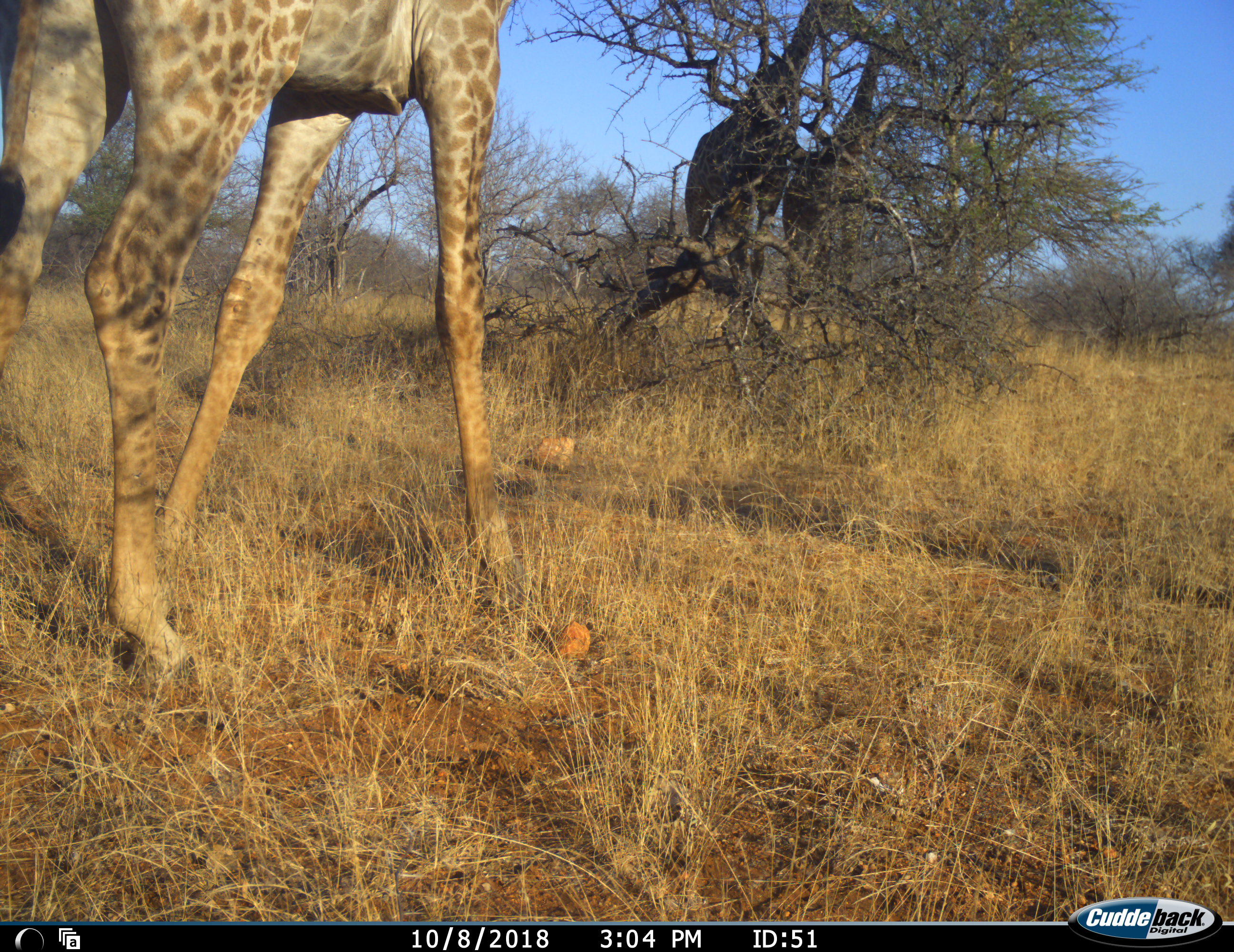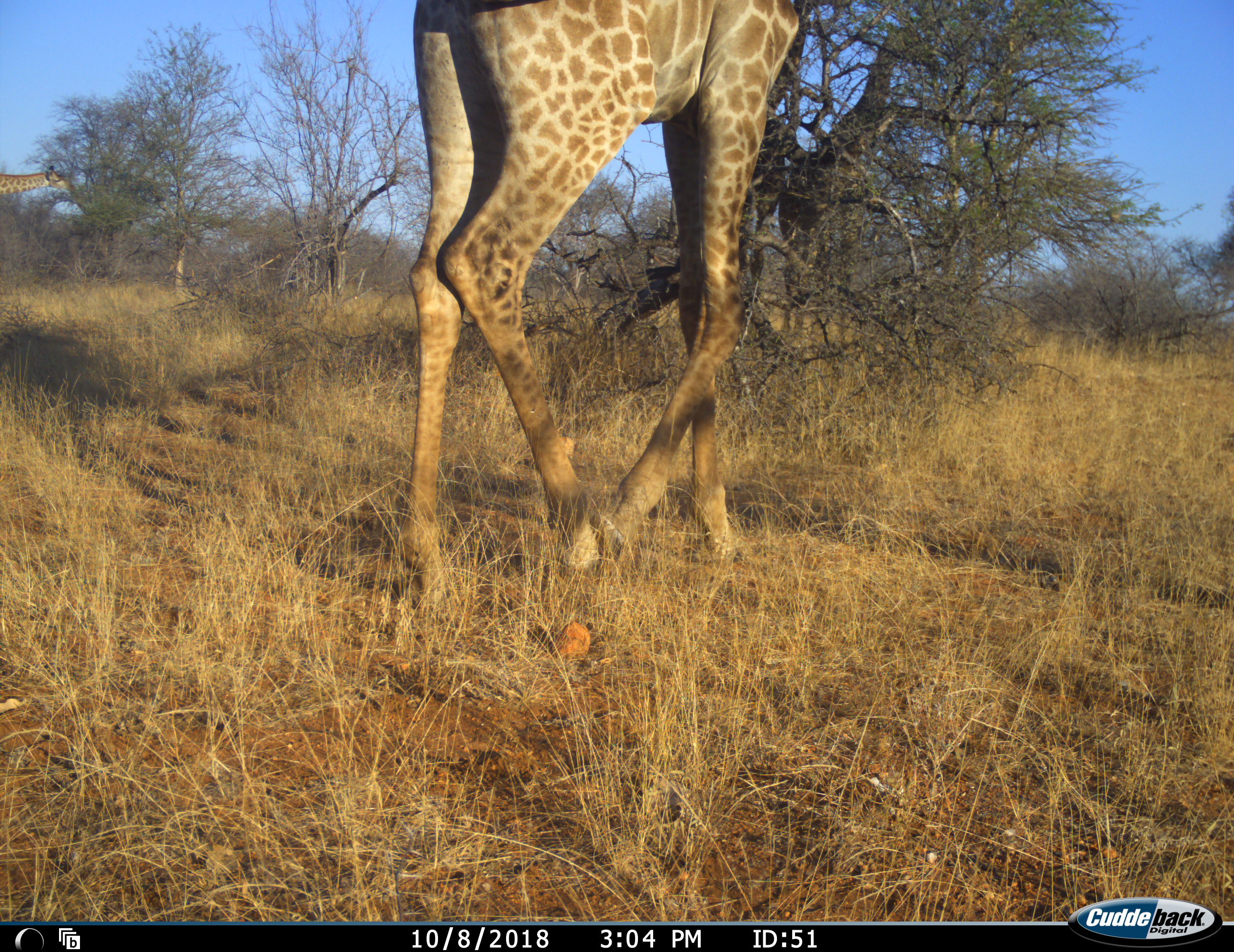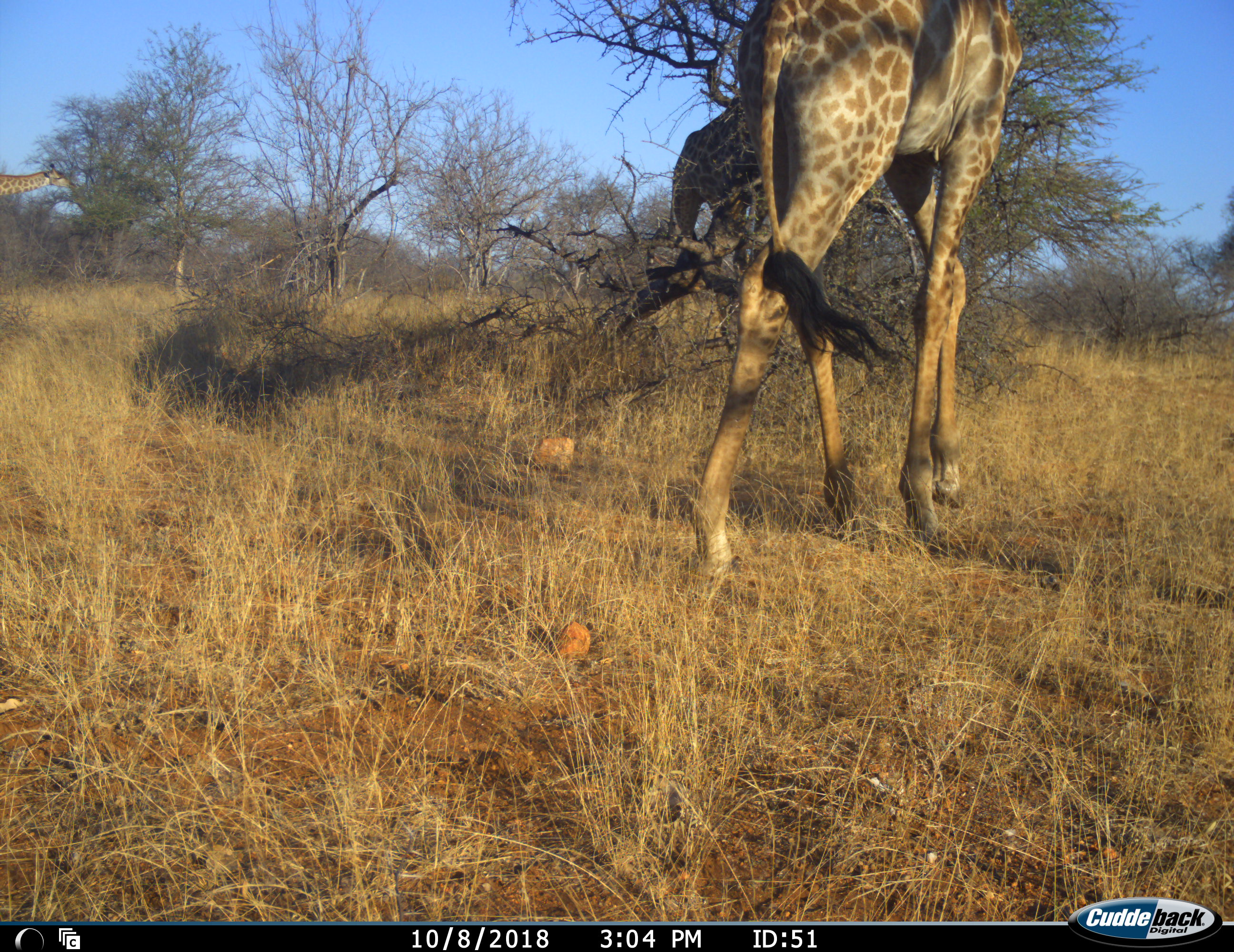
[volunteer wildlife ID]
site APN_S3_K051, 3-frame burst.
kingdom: Animalia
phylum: Chordata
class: Mammalia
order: Artiodactyla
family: Giraffidae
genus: Giraffa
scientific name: Giraffa camelopardalis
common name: giraffe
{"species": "giraffe (Giraffa camelopardalis)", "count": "3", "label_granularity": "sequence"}